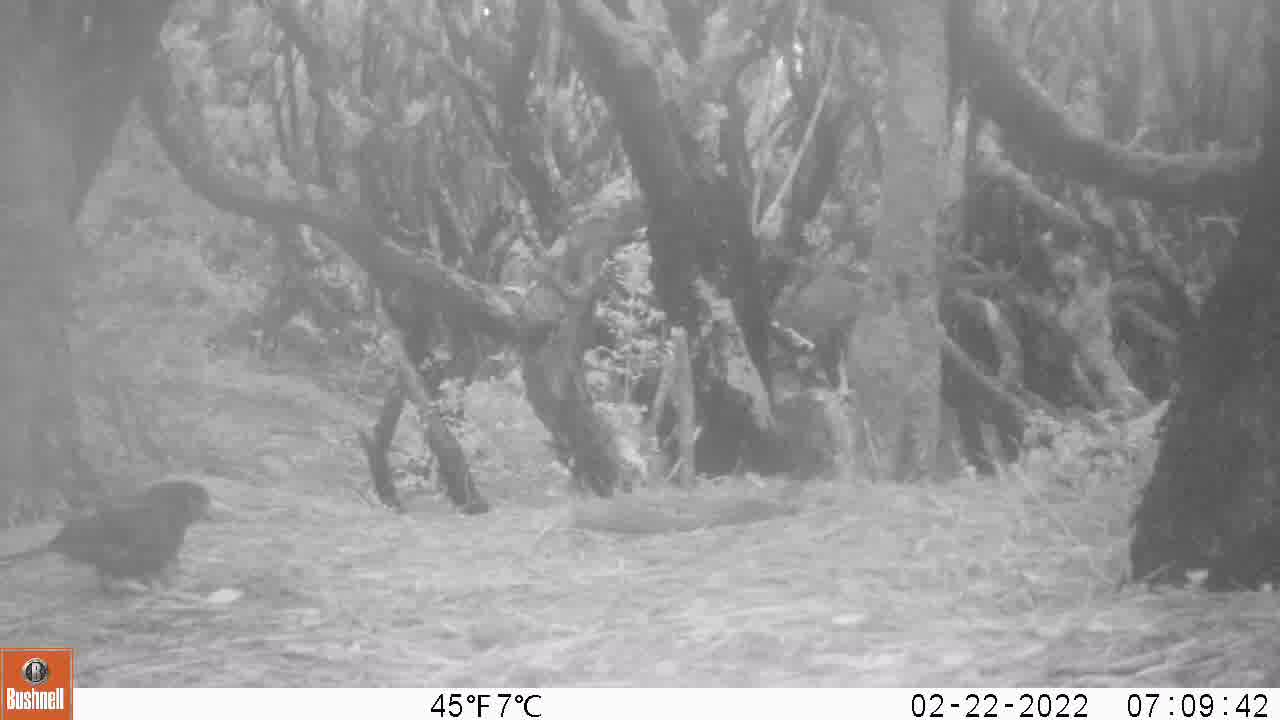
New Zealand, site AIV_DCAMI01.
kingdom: Animalia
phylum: Chordata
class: Aves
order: Passeriformes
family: Turdidae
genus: Turdus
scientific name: Turdus merula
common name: eurasian blackbird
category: blackbird